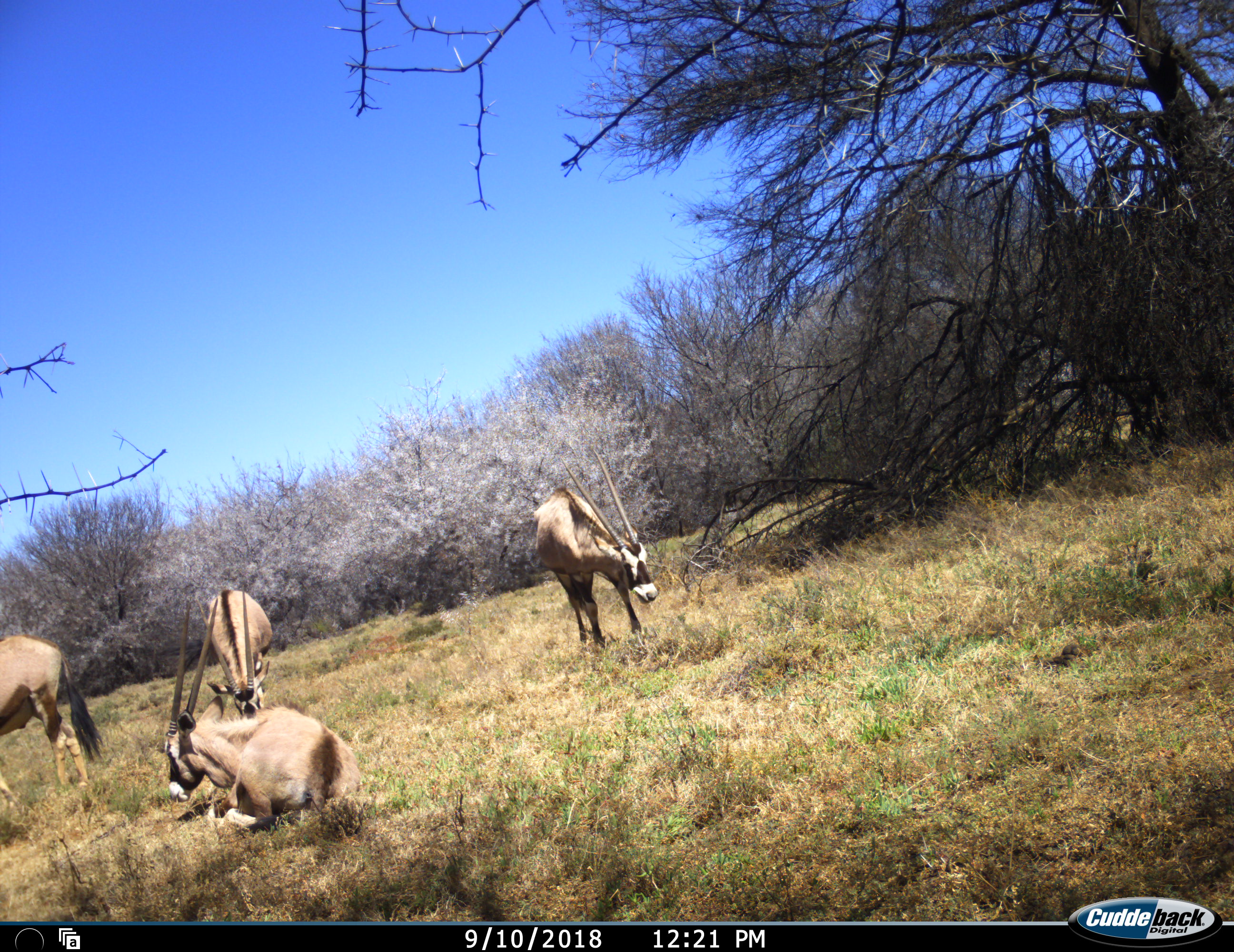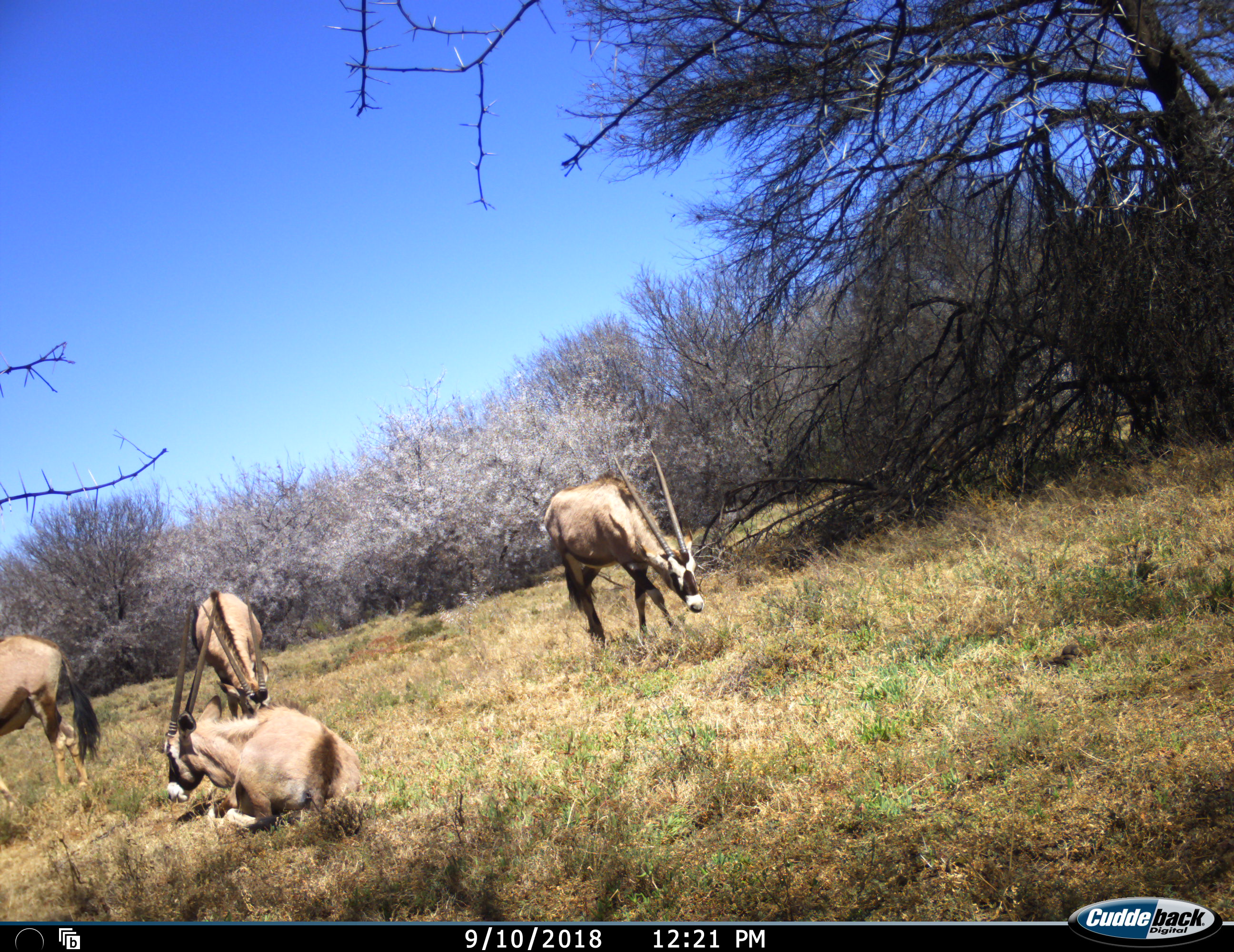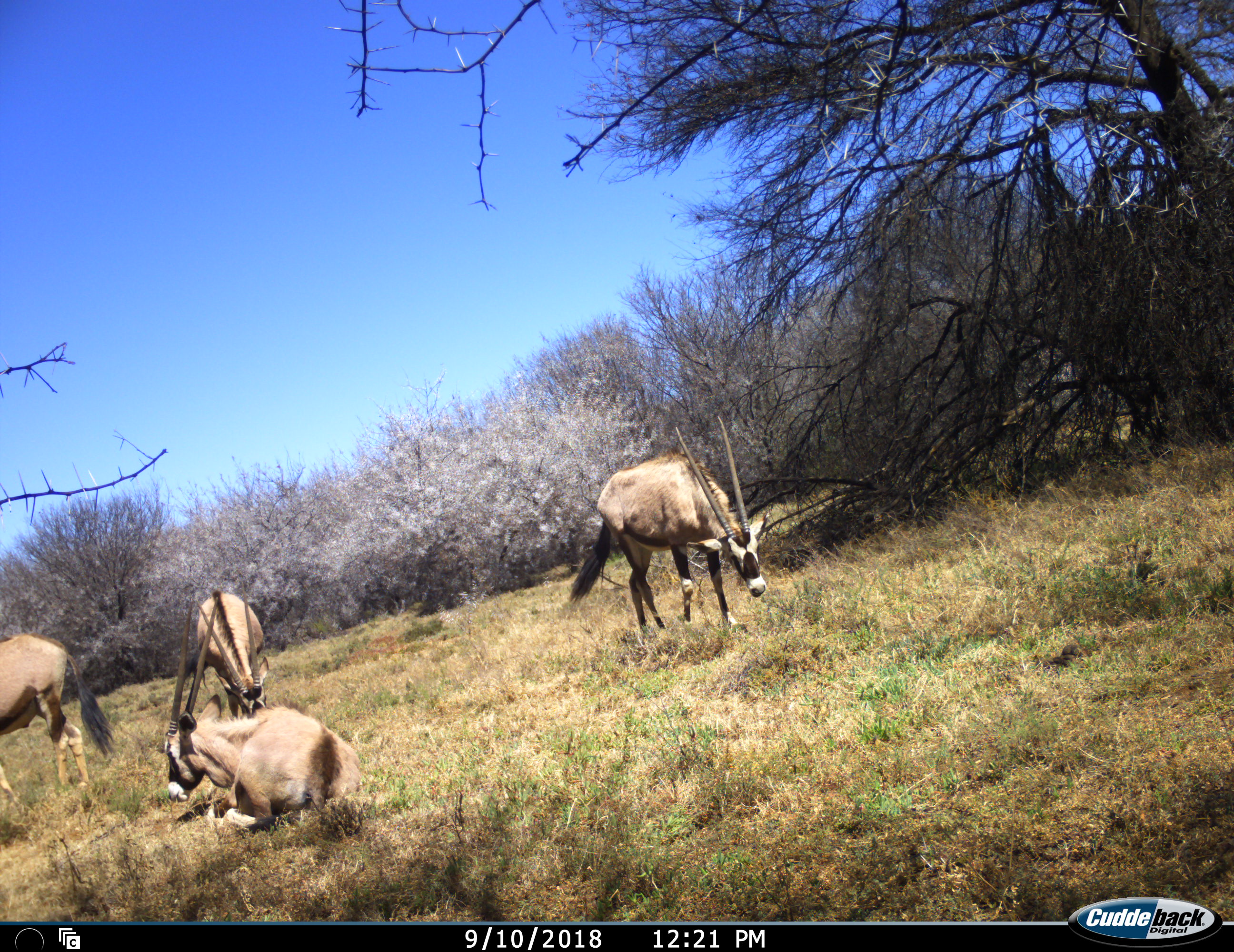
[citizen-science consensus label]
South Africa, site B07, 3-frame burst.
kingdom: Animalia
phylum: Chordata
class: Mammalia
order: Artiodactyla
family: Bovidae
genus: Oryx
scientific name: Oryx gazella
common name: gemsbok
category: gemsbokoryx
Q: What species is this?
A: Gemsbokoryx (gemsbok) (Oryx gazella).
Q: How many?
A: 4.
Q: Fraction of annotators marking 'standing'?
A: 60%.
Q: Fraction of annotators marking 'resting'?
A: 90%.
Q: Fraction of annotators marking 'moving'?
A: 30%.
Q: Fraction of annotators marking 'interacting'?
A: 0%.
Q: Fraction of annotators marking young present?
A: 10%.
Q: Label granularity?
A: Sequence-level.